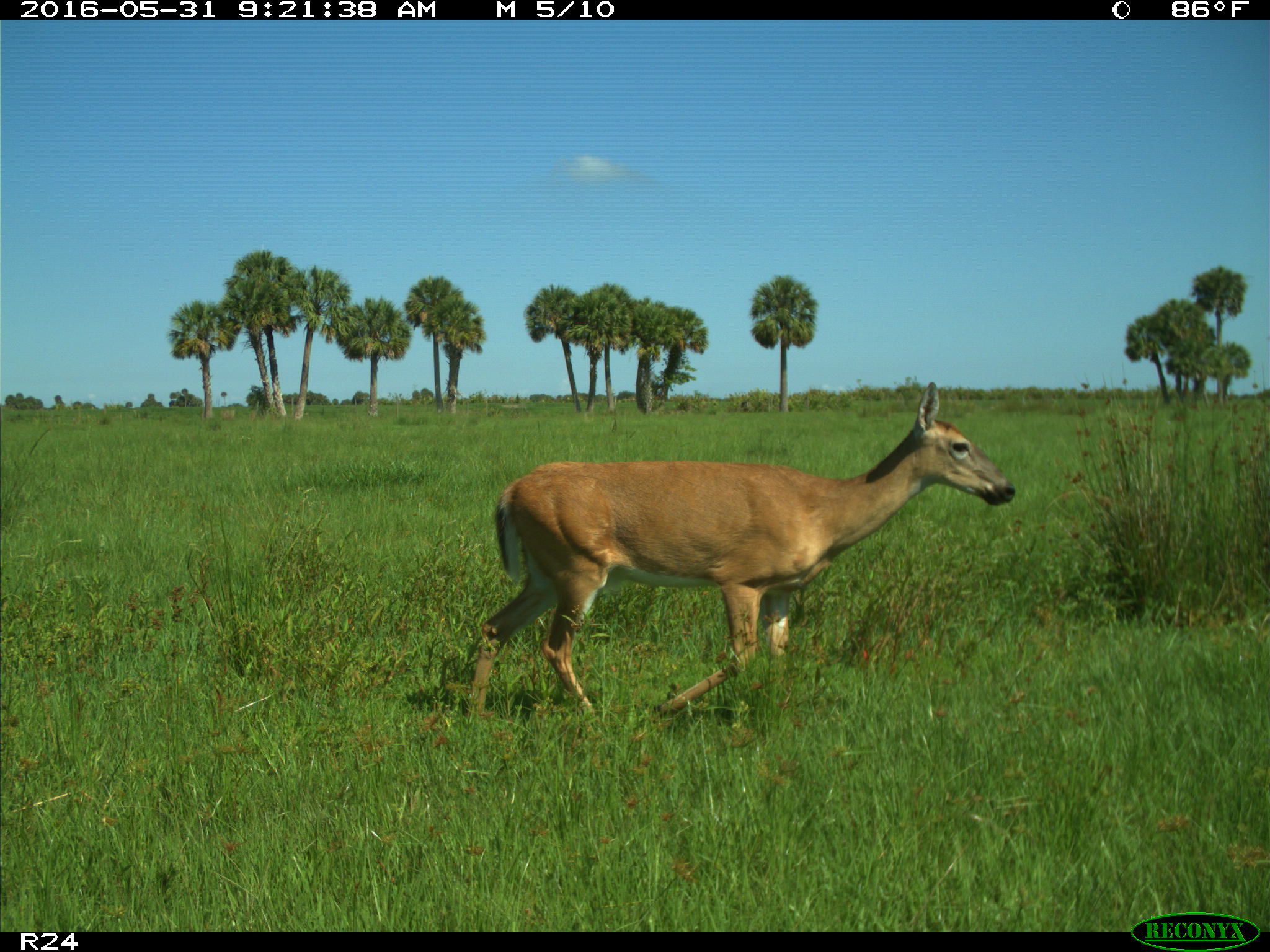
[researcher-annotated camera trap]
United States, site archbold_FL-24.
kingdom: Animalia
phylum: Chordata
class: Mammalia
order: Artiodactyla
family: Cervidae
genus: Odocoileus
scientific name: Odocoileus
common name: deer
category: unidentified deer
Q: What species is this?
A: Unidentified deer (deer) (Odocoileus).